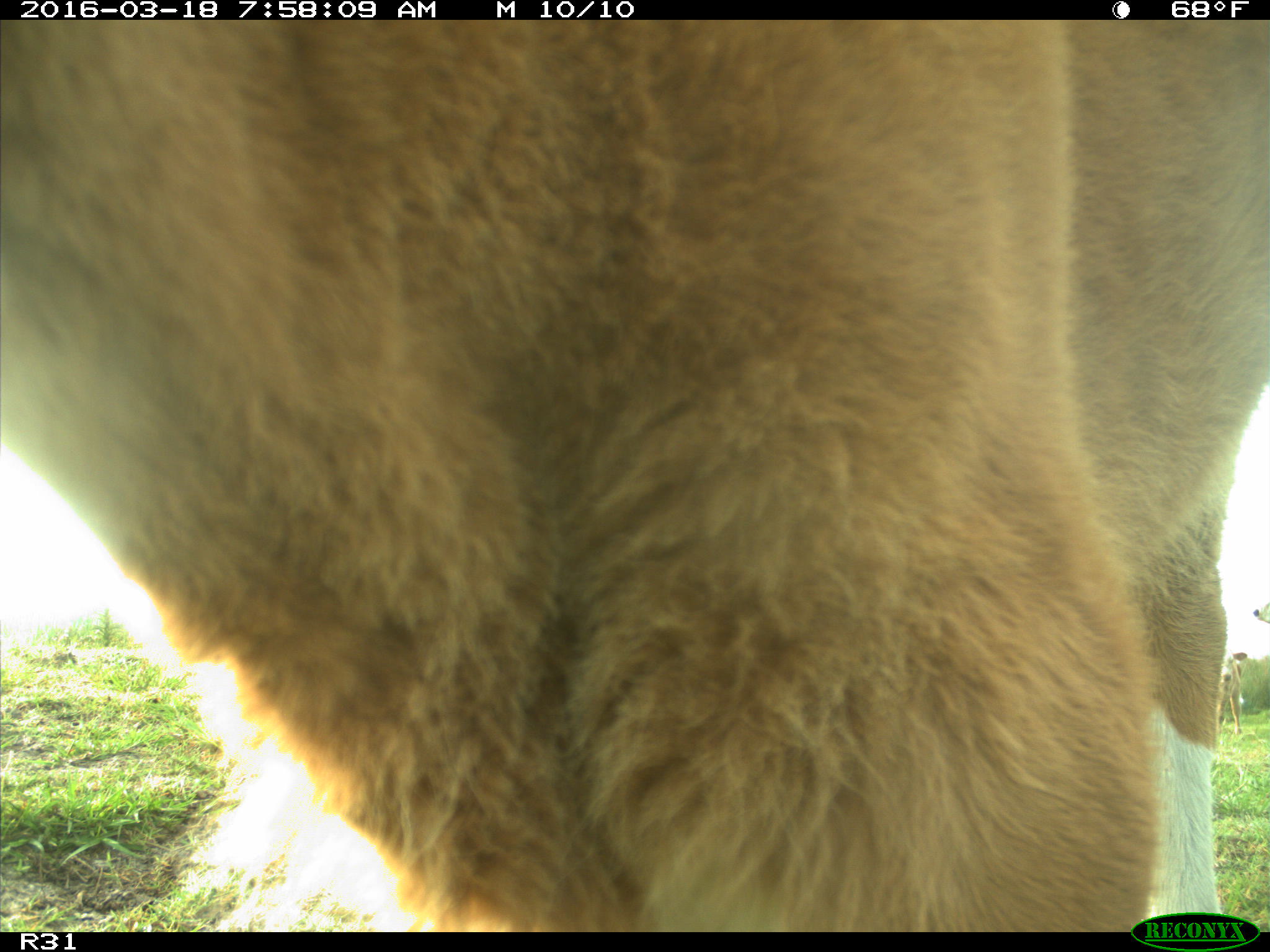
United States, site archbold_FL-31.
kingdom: Animalia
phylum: Chordata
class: Mammalia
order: Artiodactyla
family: Bovidae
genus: Bos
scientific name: Bos taurus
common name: domestic cow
Bos taurus (domestic cow).